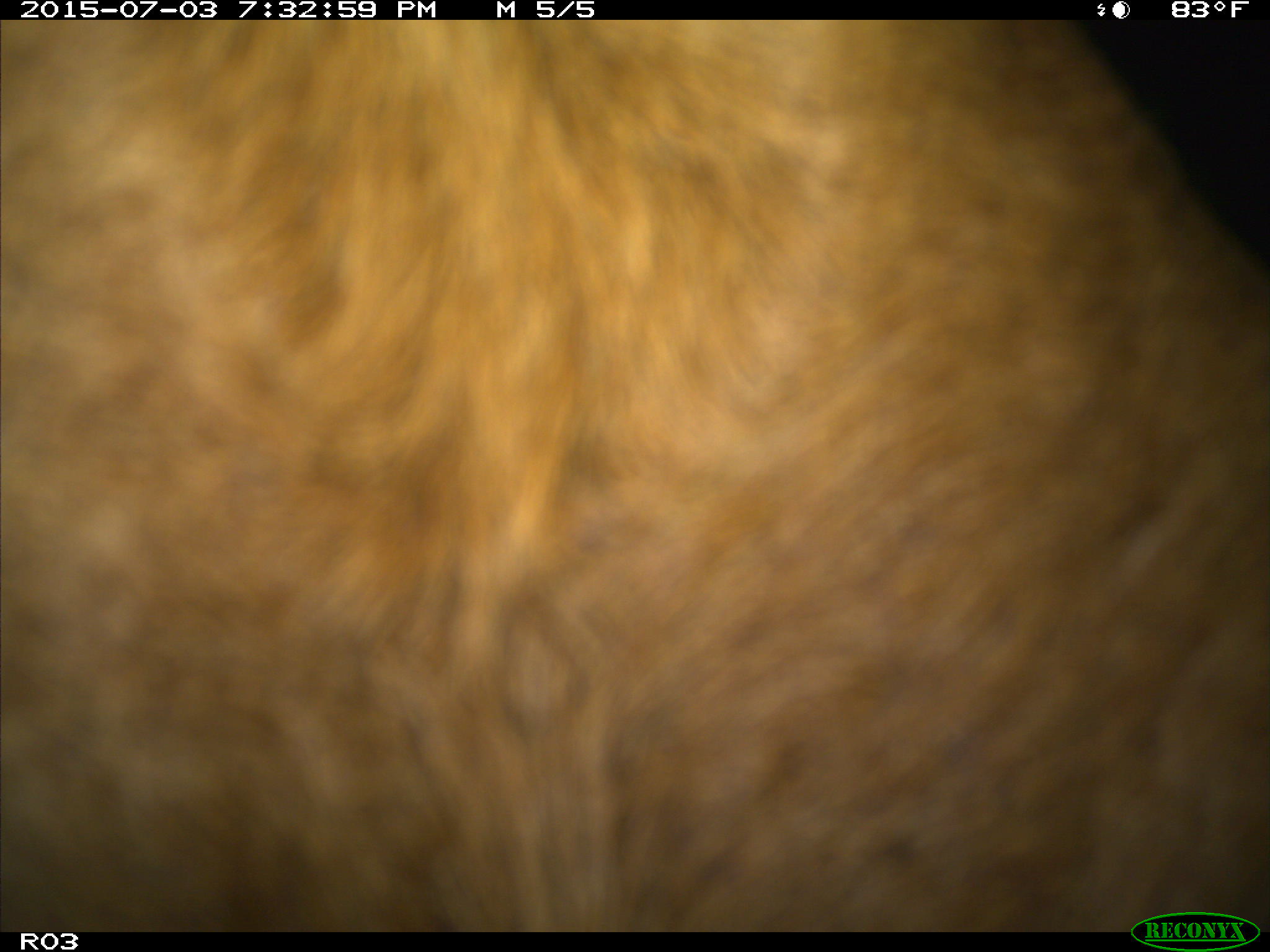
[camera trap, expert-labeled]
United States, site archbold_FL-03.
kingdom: Animalia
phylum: Chordata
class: Mammalia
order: Artiodactyla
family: Bovidae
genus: Bos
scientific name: Bos taurus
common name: domestic cow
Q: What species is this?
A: Bos taurus (domestic cow).